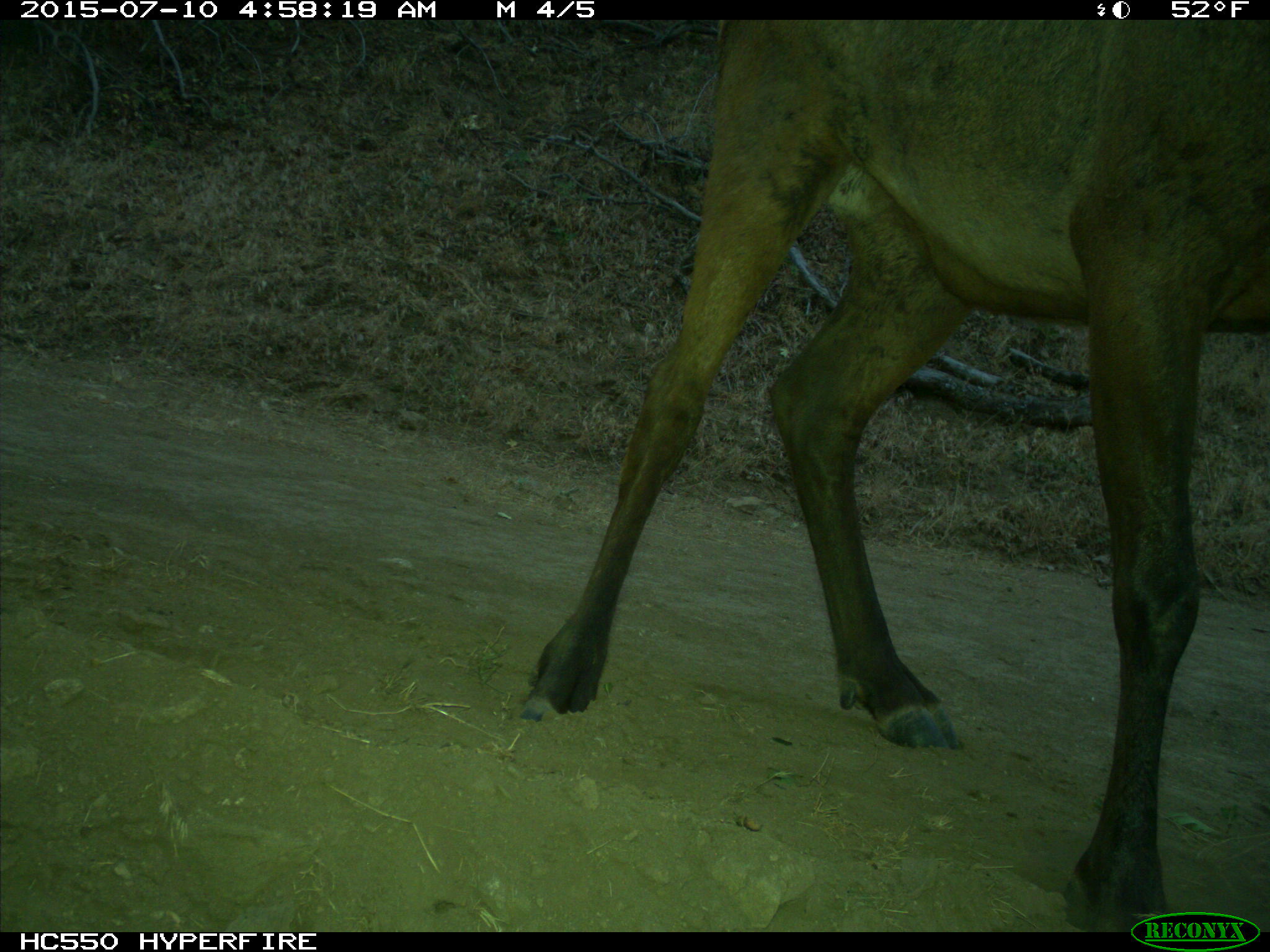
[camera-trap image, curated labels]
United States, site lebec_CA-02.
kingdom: Animalia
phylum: Chordata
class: Mammalia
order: Artiodactyla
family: Cervidae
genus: Cervus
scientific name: Cervus canadensis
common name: elk